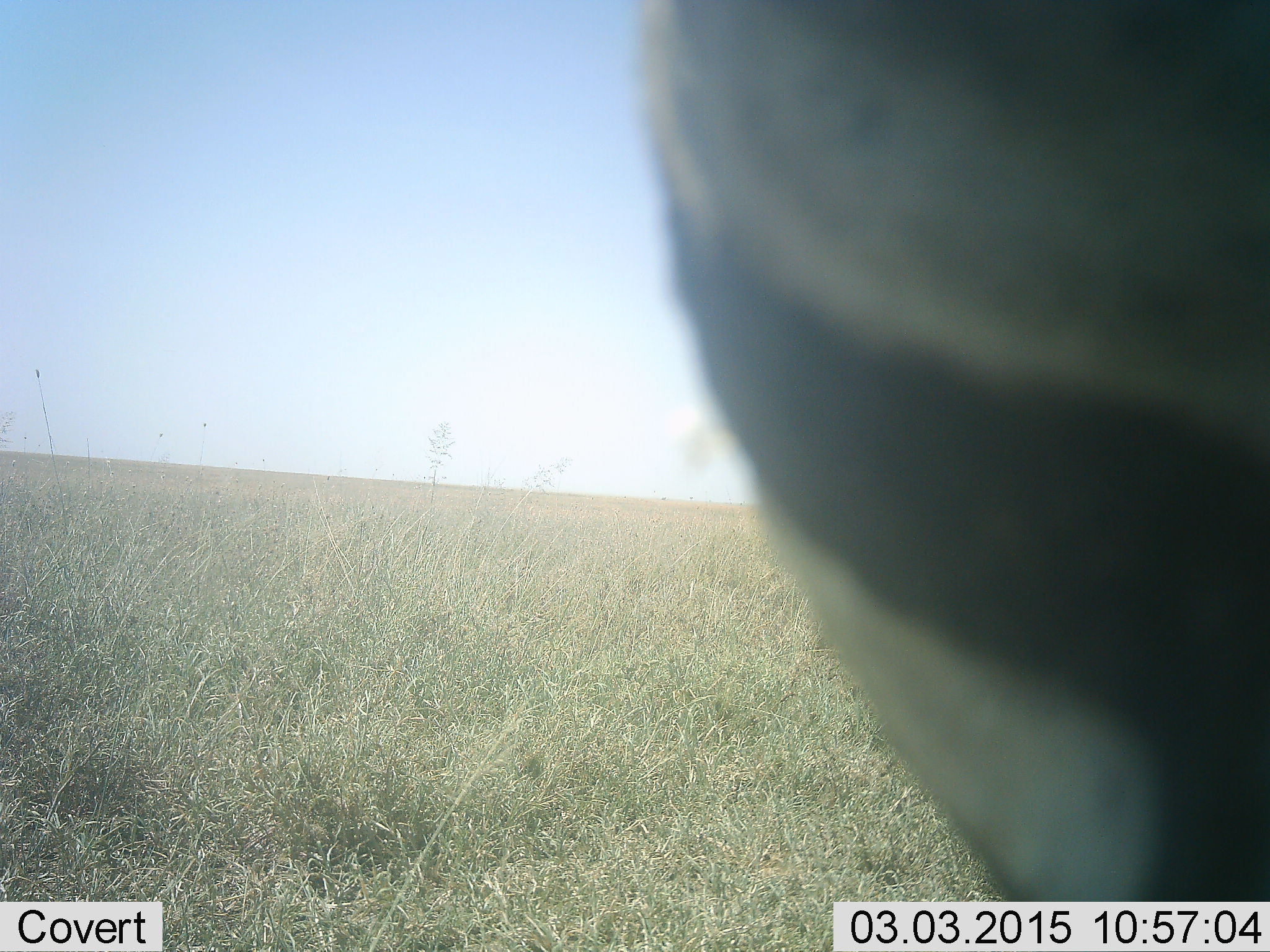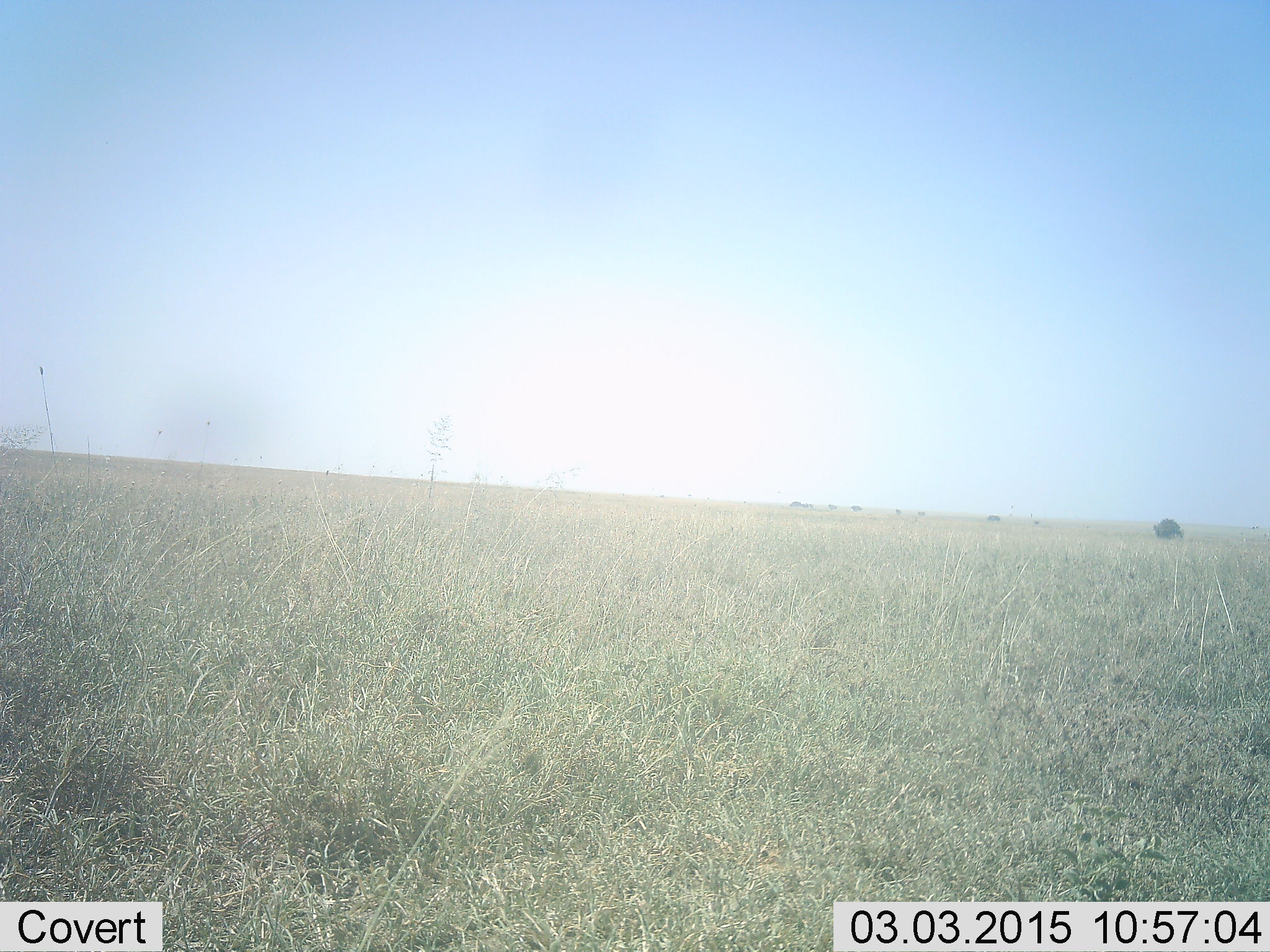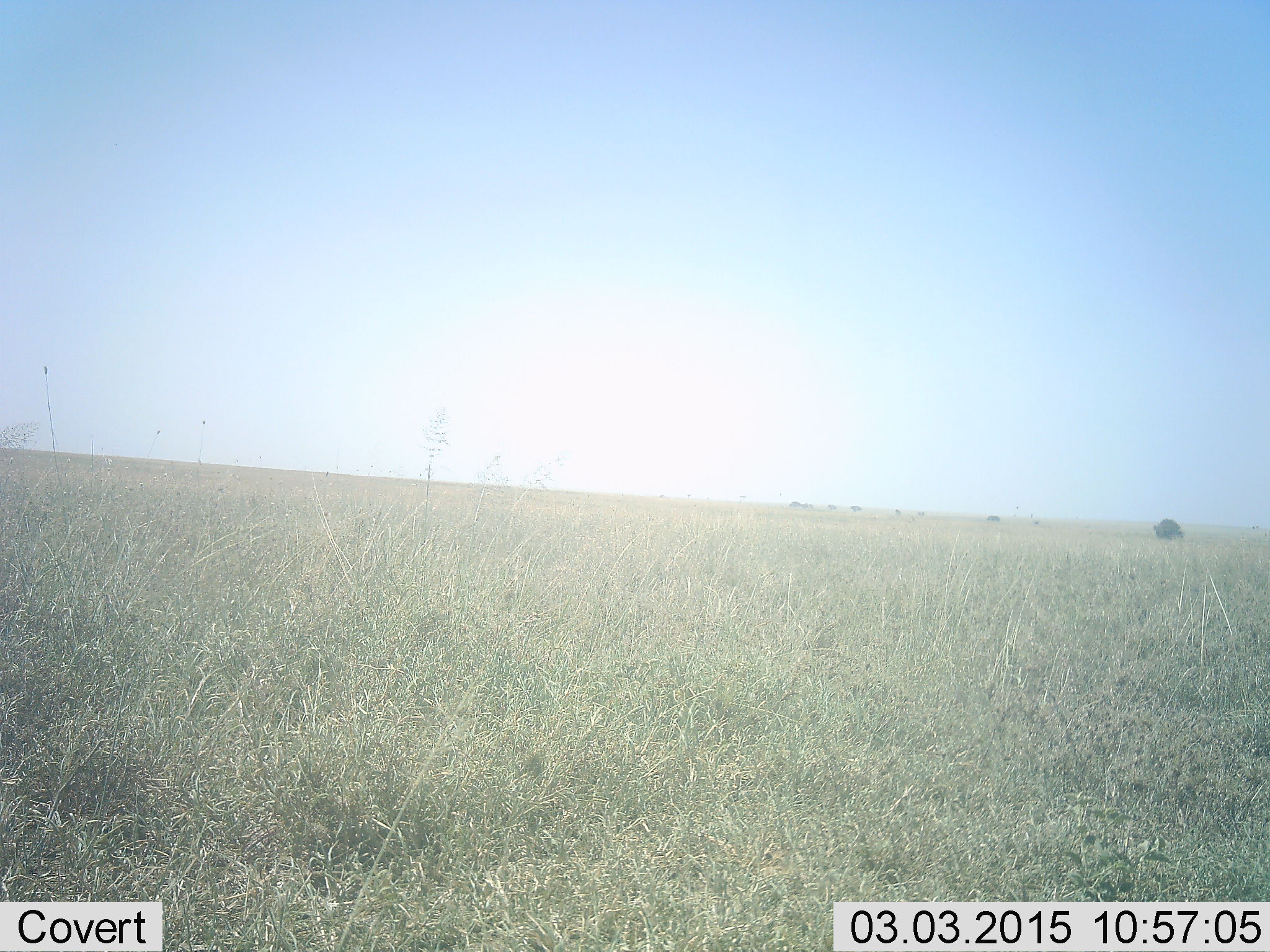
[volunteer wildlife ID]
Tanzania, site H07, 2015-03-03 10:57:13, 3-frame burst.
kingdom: Animalia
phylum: Chordata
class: Mammalia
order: Perissodactyla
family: Equidae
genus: Equus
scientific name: Equus quagga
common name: plains zebra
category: zebra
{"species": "zebra (plains zebra) (Equus quagga)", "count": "1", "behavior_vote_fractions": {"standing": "33%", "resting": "0%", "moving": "78%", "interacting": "0%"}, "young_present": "0%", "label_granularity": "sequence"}